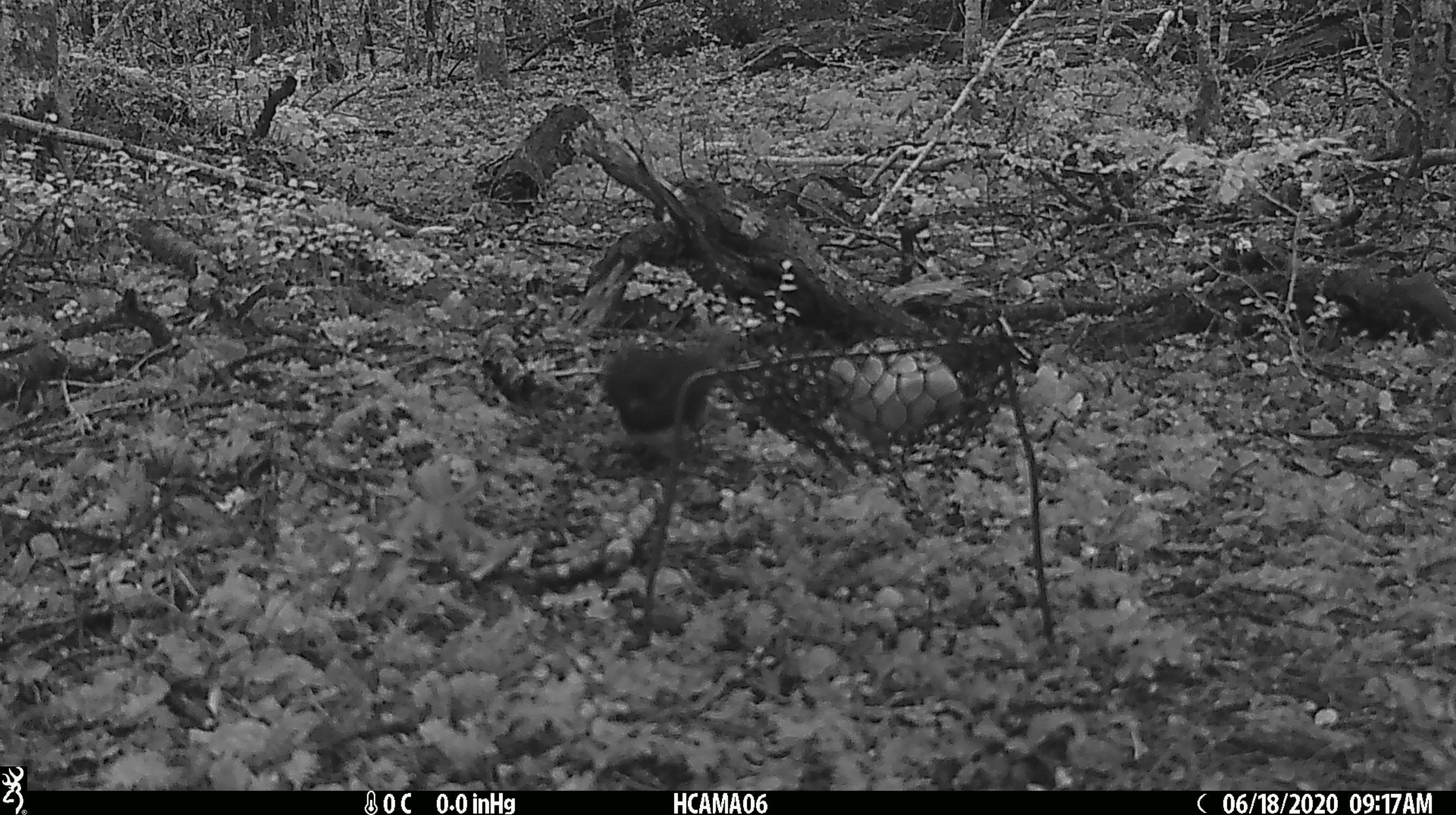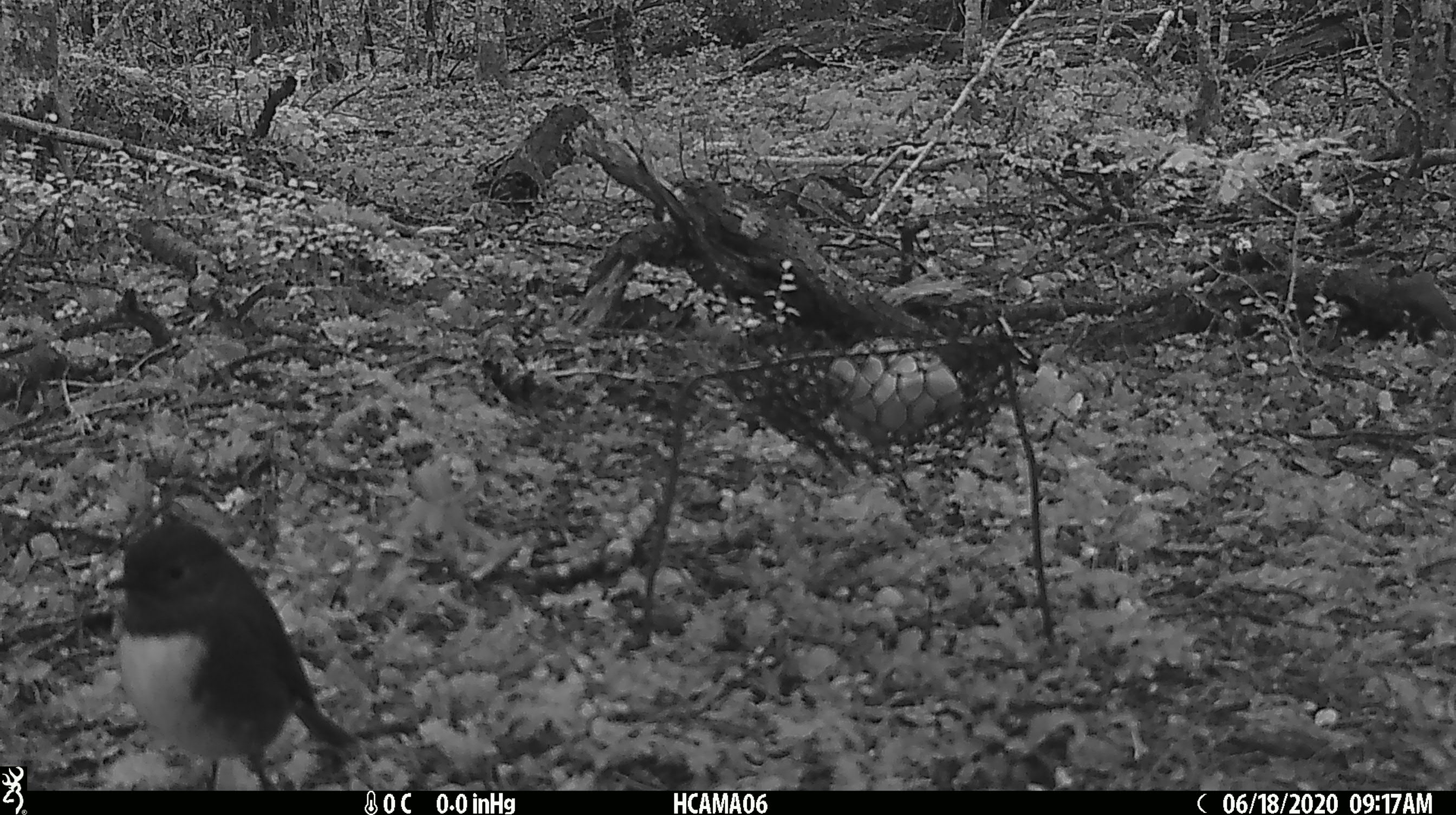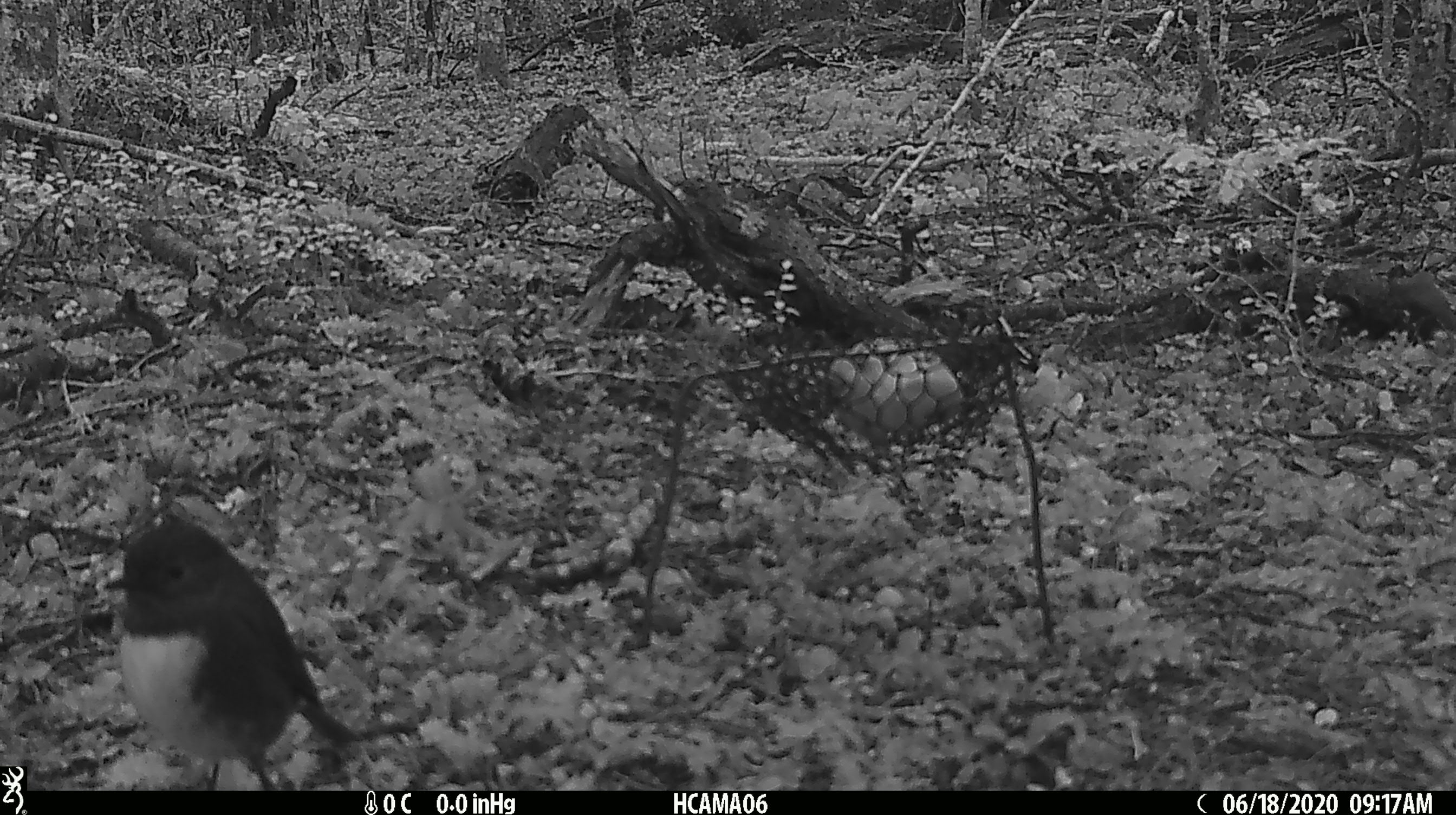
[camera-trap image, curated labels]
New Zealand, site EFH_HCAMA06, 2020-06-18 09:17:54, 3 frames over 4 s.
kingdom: Animalia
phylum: Chordata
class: Aves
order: Passeriformes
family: Petroicidae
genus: Petroica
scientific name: Petroica australis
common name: new zealand robin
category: robin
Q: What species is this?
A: Robin (new zealand robin) (Petroica australis).